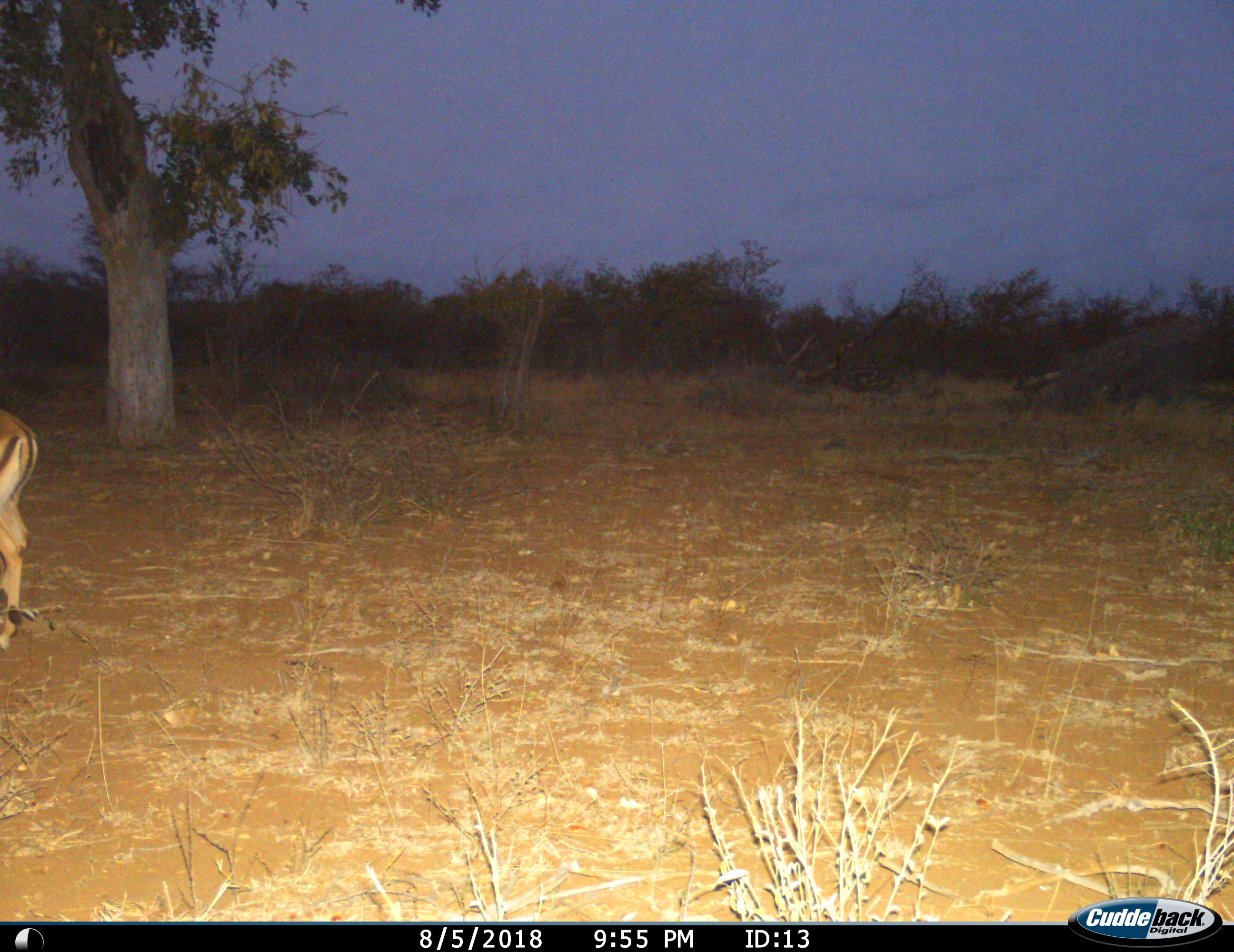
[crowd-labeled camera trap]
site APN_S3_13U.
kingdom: Animalia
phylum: Chordata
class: Mammalia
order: Artiodactyla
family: Bovidae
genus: Aepyceros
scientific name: Aepyceros melampus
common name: impala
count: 1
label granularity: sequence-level